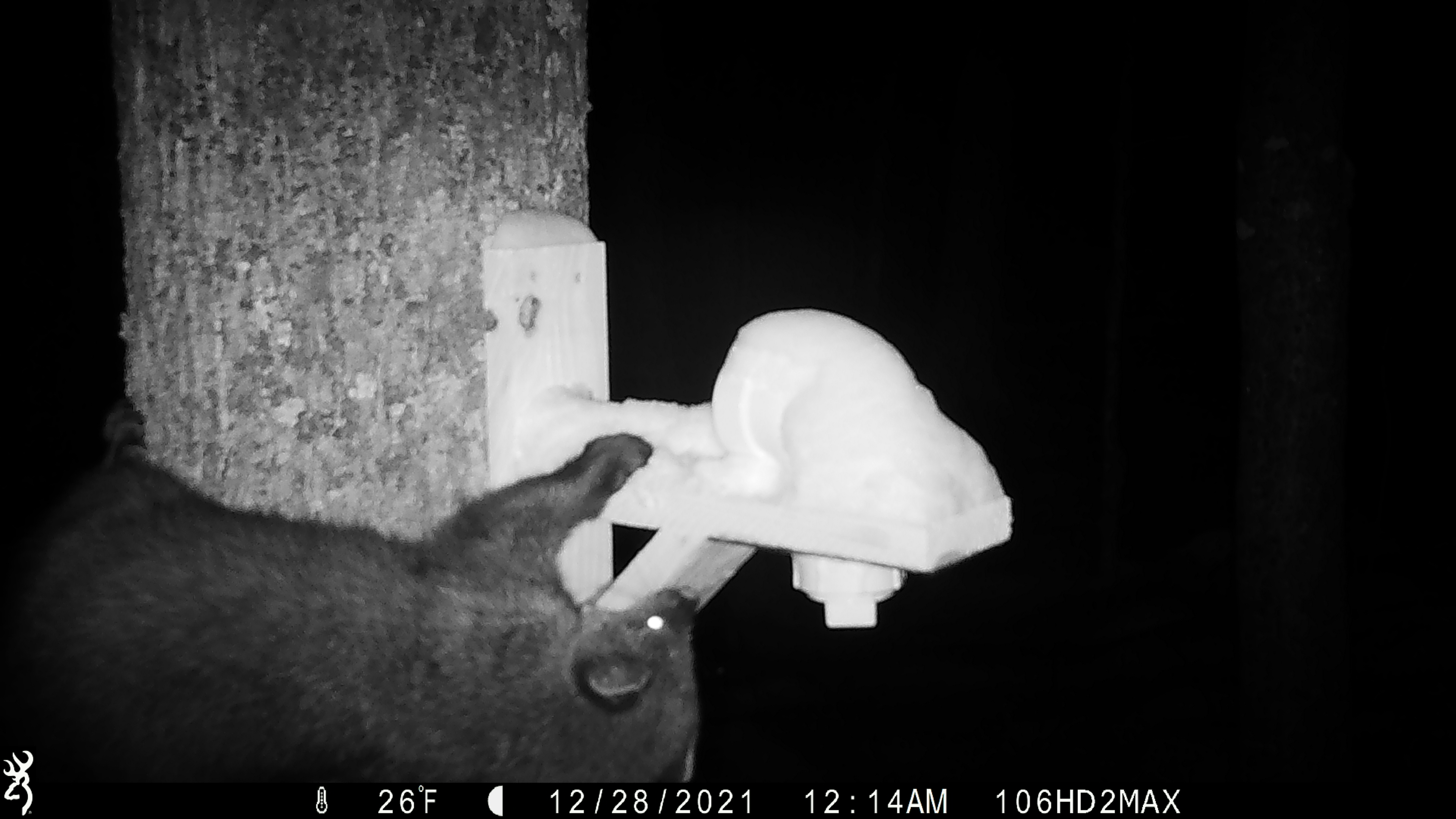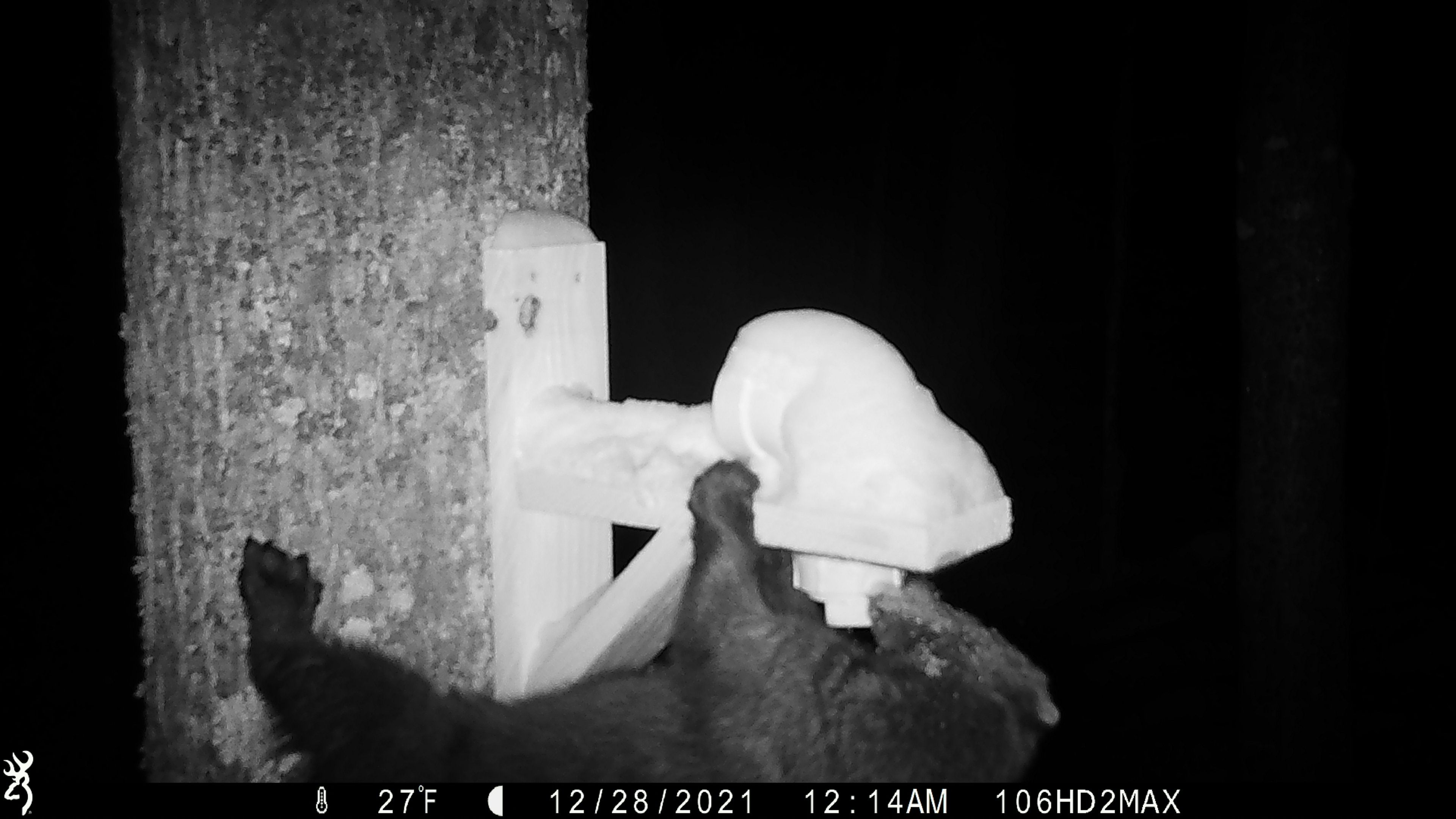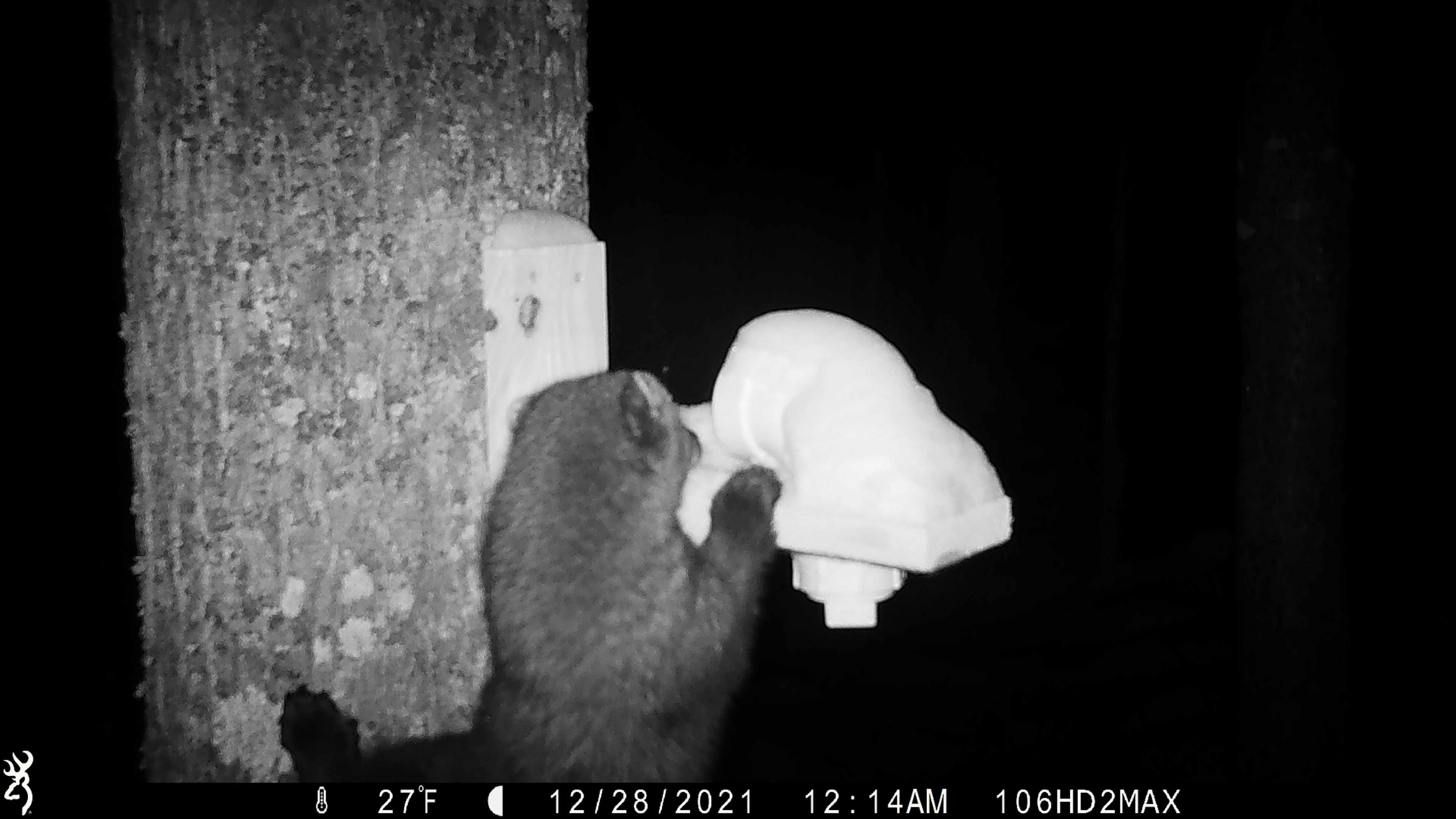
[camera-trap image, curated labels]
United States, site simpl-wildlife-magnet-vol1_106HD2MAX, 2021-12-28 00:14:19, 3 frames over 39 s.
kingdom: Animalia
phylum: Chordata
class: Mammalia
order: Carnivora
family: Mustelidae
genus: Pekania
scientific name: Pekania pennanti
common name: fisher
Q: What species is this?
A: Fisher (Pekania pennanti).